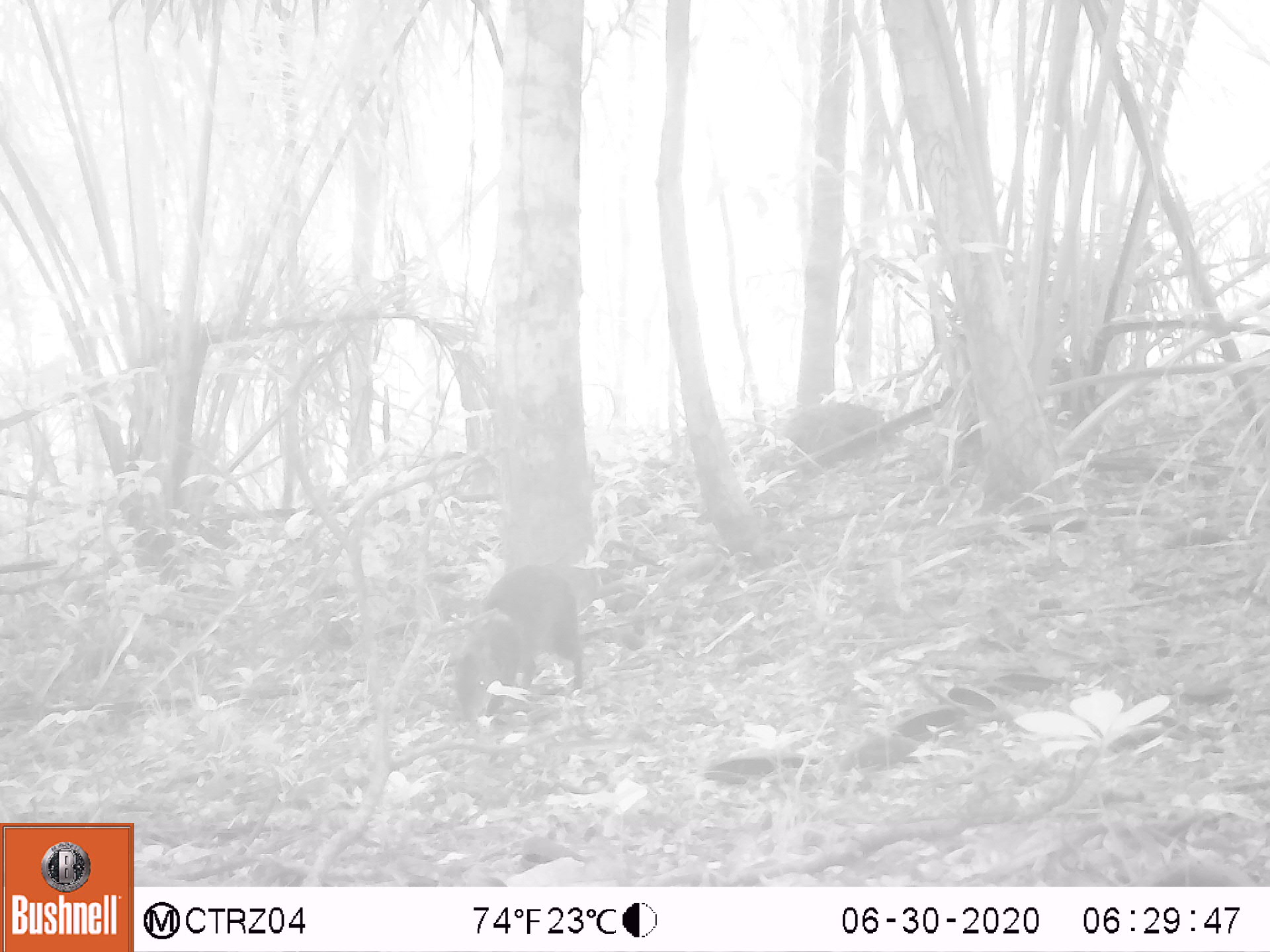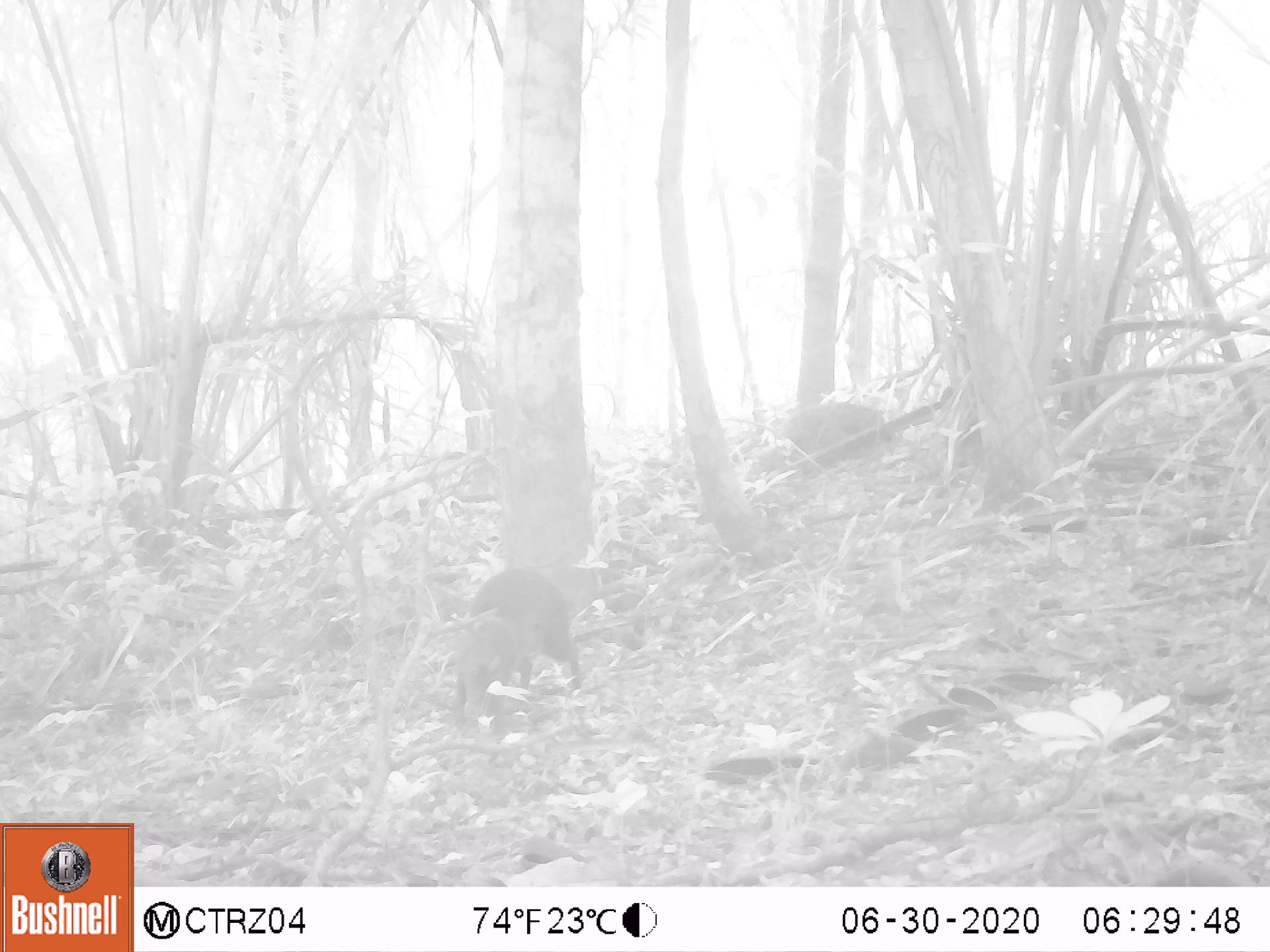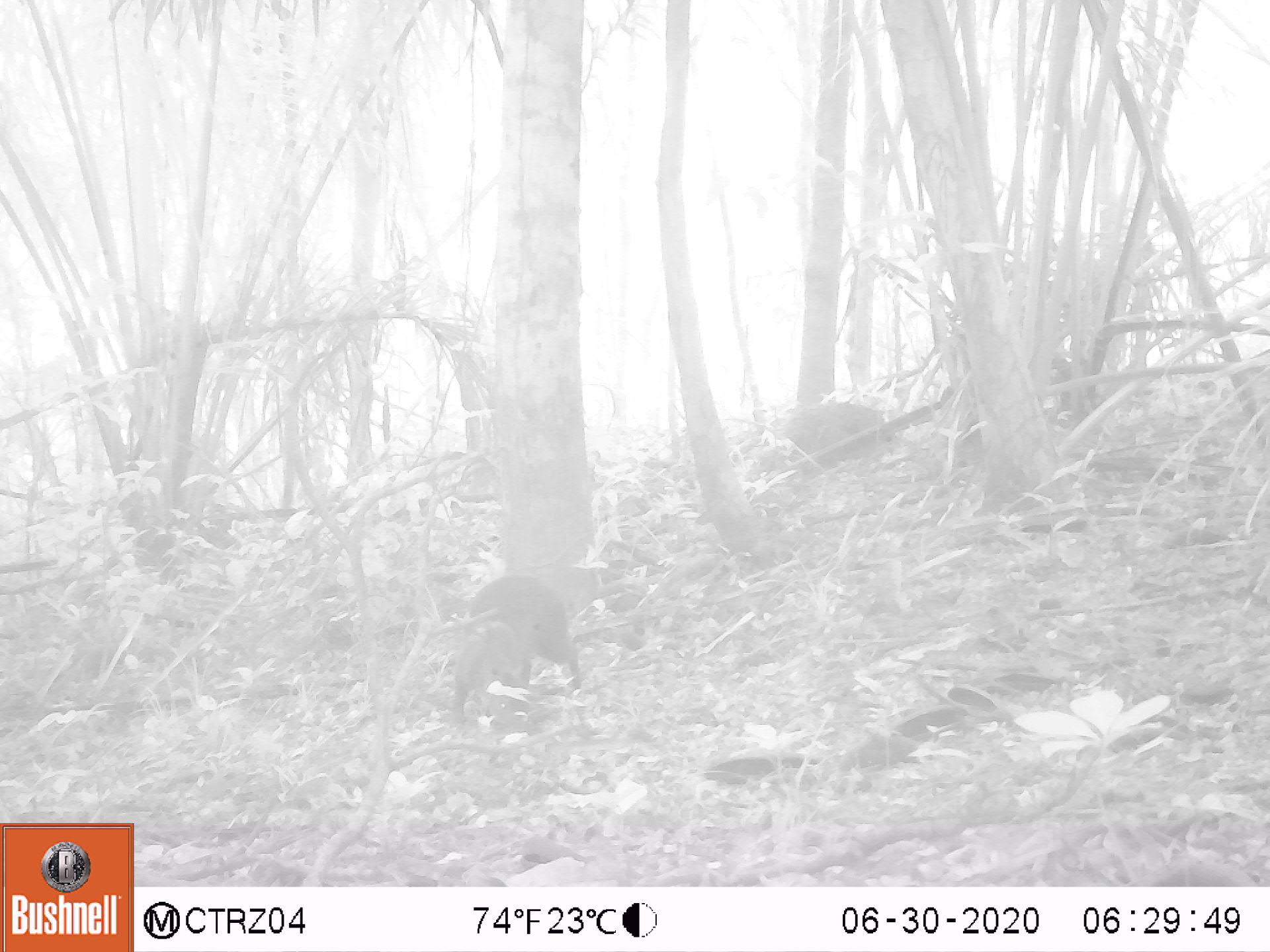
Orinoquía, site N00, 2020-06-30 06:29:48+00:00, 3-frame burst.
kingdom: Animalia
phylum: Chordata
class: Mammalia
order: Rodentia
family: Dasyproctidae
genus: Dasyprocta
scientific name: Dasyprocta fuliginosa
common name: black agouti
Black agouti (Dasyprocta fuliginosa).